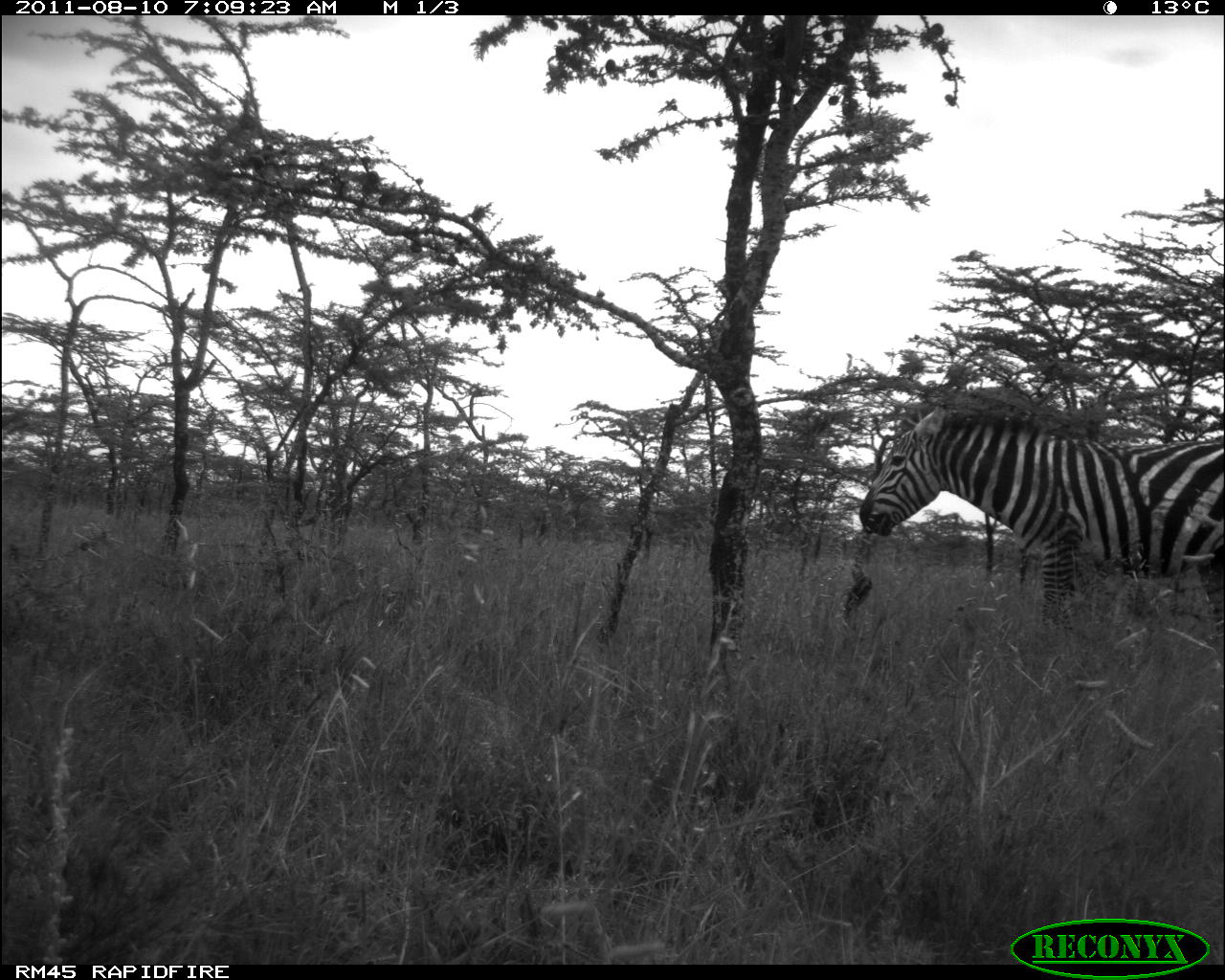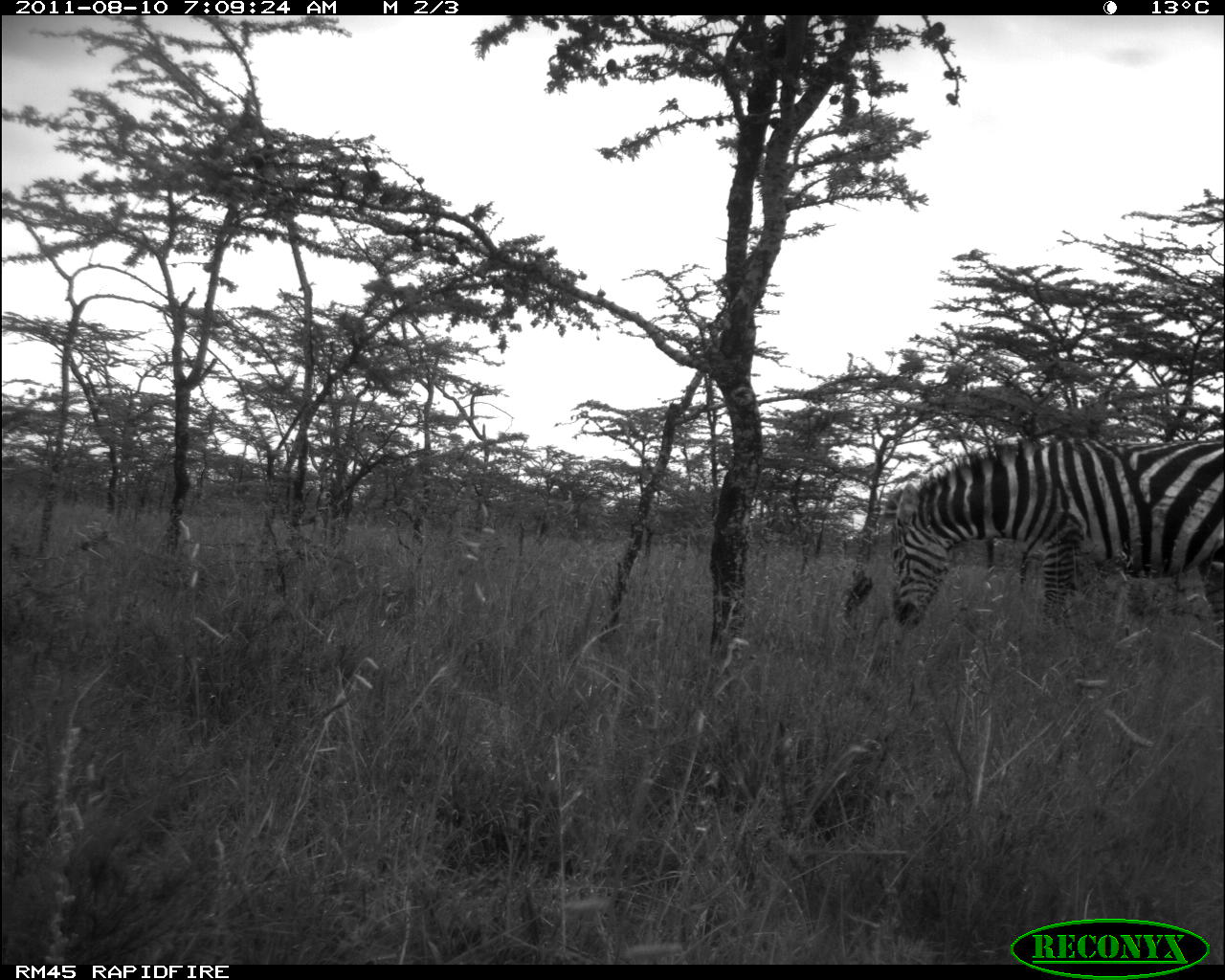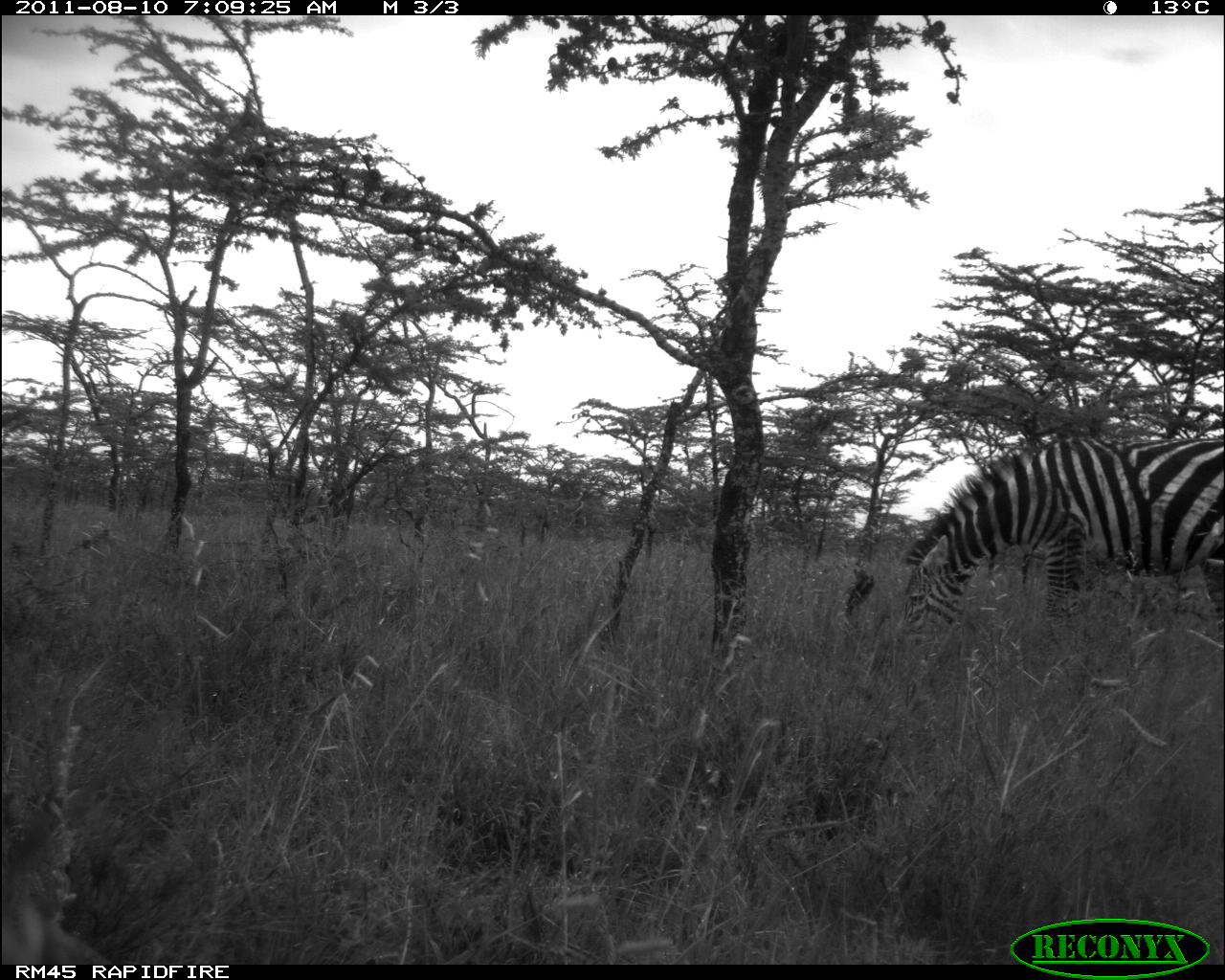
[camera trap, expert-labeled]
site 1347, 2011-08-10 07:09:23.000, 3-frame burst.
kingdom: Animalia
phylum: Chordata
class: Mammalia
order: Perissodactyla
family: Equidae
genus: Equus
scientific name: Equus quagga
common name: plains zebra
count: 1